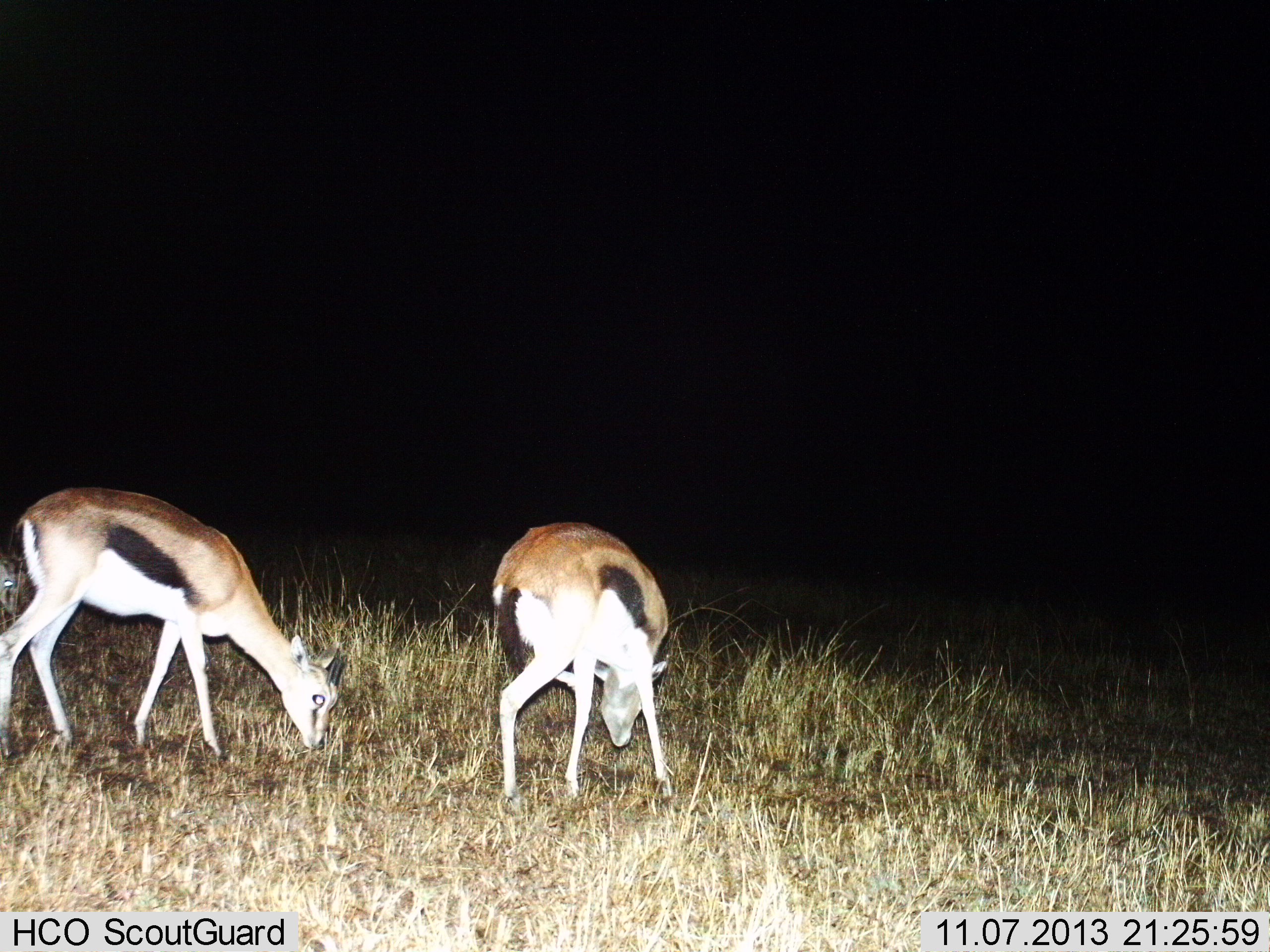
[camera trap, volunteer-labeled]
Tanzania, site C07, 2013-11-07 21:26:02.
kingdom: Animalia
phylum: Chordata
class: Mammalia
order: Artiodactyla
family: Bovidae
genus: Eudorcas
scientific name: Eudorcas thomsonii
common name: thomson's gazelle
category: gazellethomsons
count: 2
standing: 50%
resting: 0%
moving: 0%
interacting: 0%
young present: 10%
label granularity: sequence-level